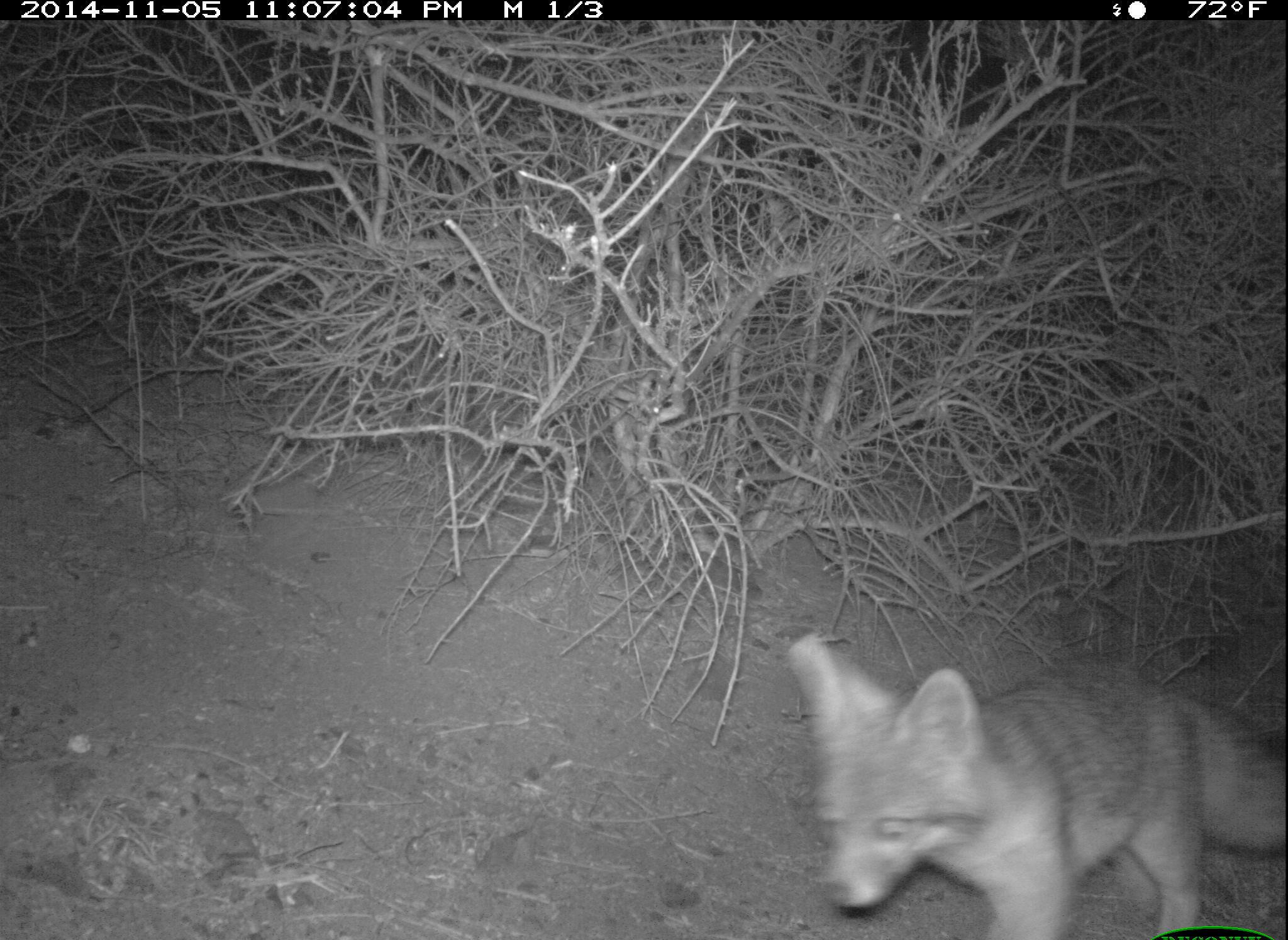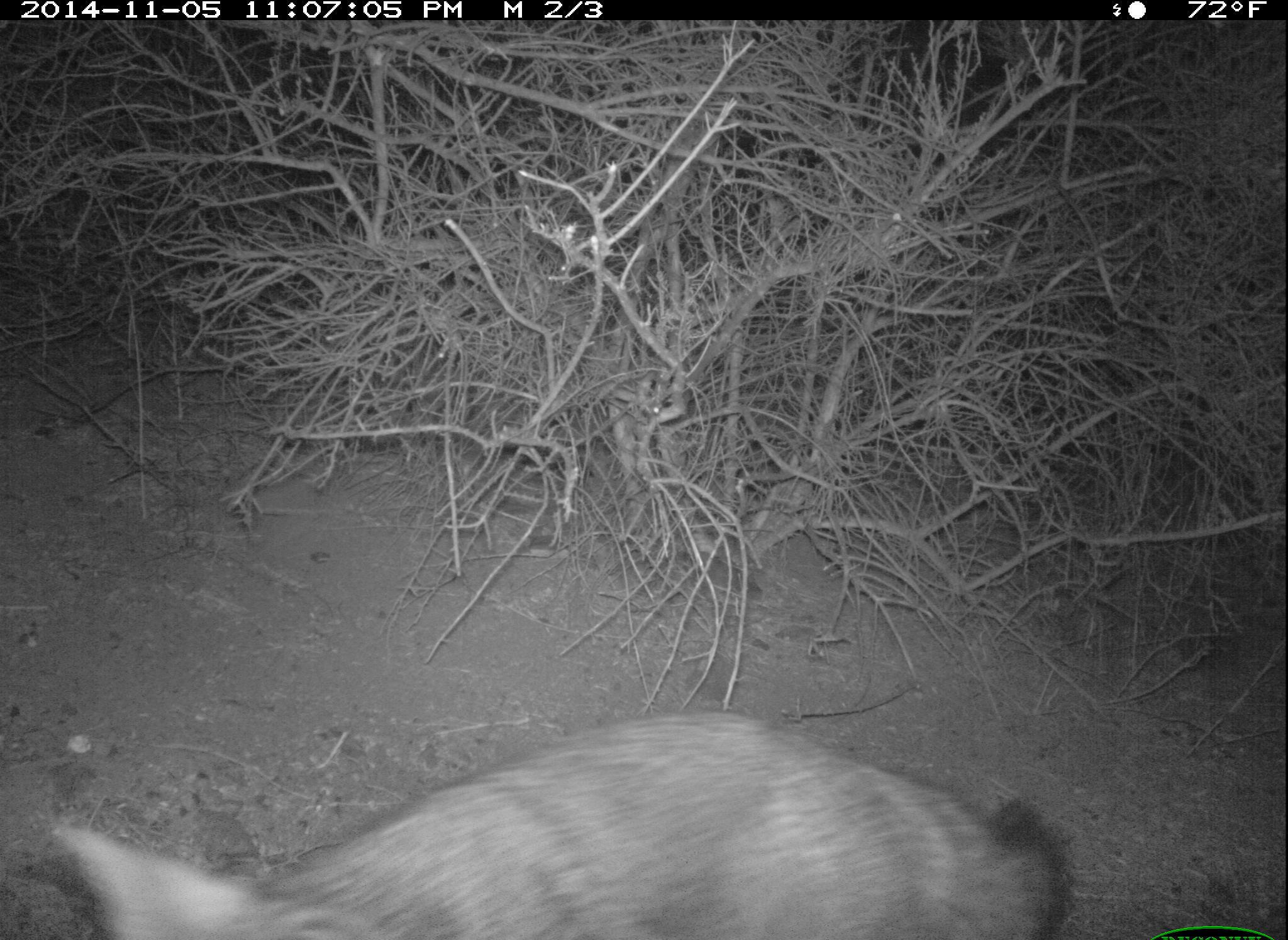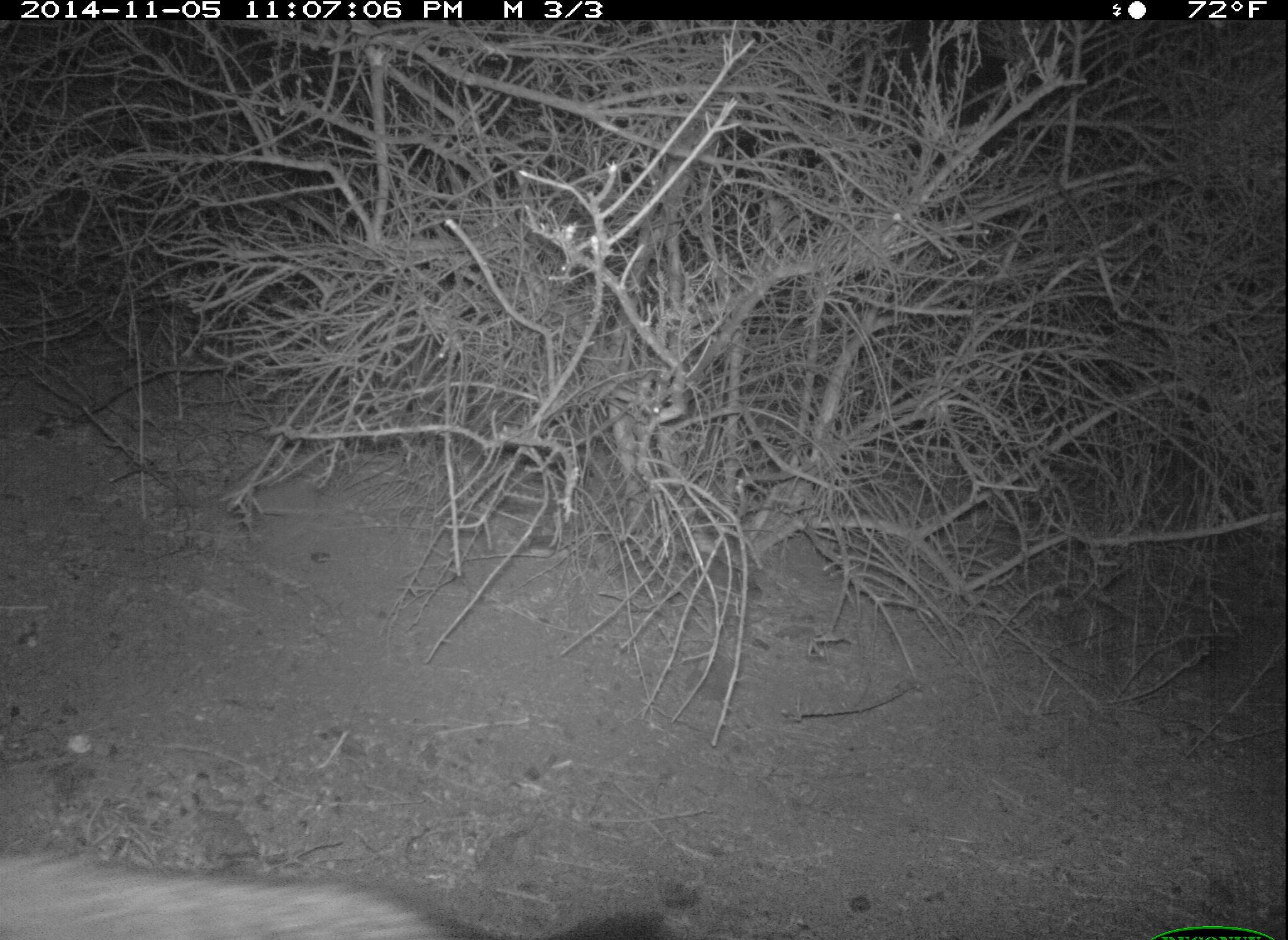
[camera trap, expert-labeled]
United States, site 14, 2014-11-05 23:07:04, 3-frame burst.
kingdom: Animalia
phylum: Chordata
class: Mammalia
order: Carnivora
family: Canidae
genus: Urocyon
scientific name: Urocyon cinereoargenteus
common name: gray fox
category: fox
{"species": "fox (gray fox) (Urocyon cinereoargenteus)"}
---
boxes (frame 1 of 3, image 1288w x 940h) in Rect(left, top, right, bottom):
fox: Rect(786, 633, 1288, 939)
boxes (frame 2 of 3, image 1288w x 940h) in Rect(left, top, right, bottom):
fox: Rect(48, 709, 1079, 940)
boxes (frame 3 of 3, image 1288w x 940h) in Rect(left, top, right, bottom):
fox: Rect(1, 851, 673, 940)